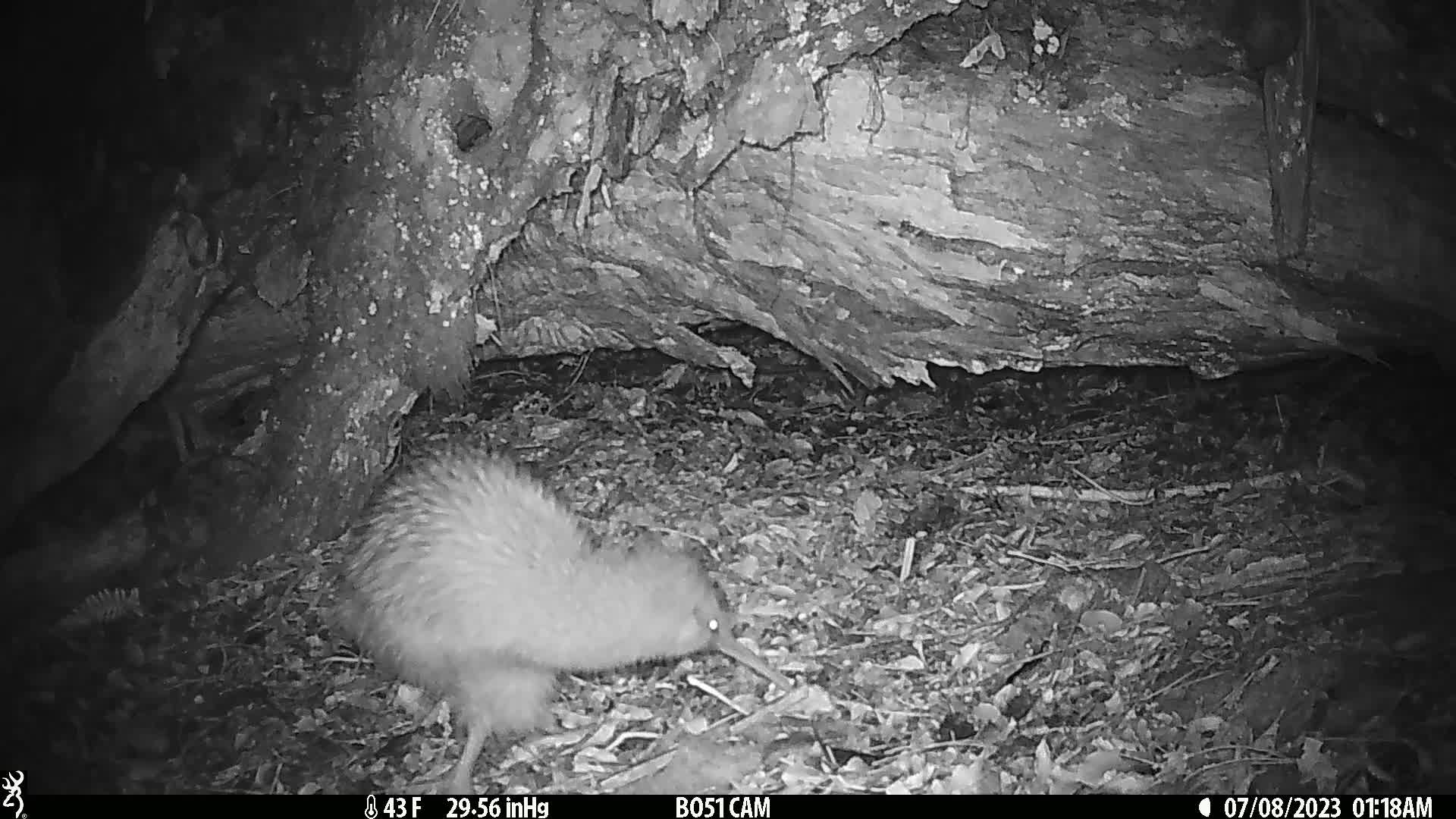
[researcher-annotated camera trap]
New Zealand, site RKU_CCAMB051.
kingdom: Animalia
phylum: Chordata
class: Aves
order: Apterygiformes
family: Apterygidae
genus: Apteryx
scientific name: Apteryx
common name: kiwi